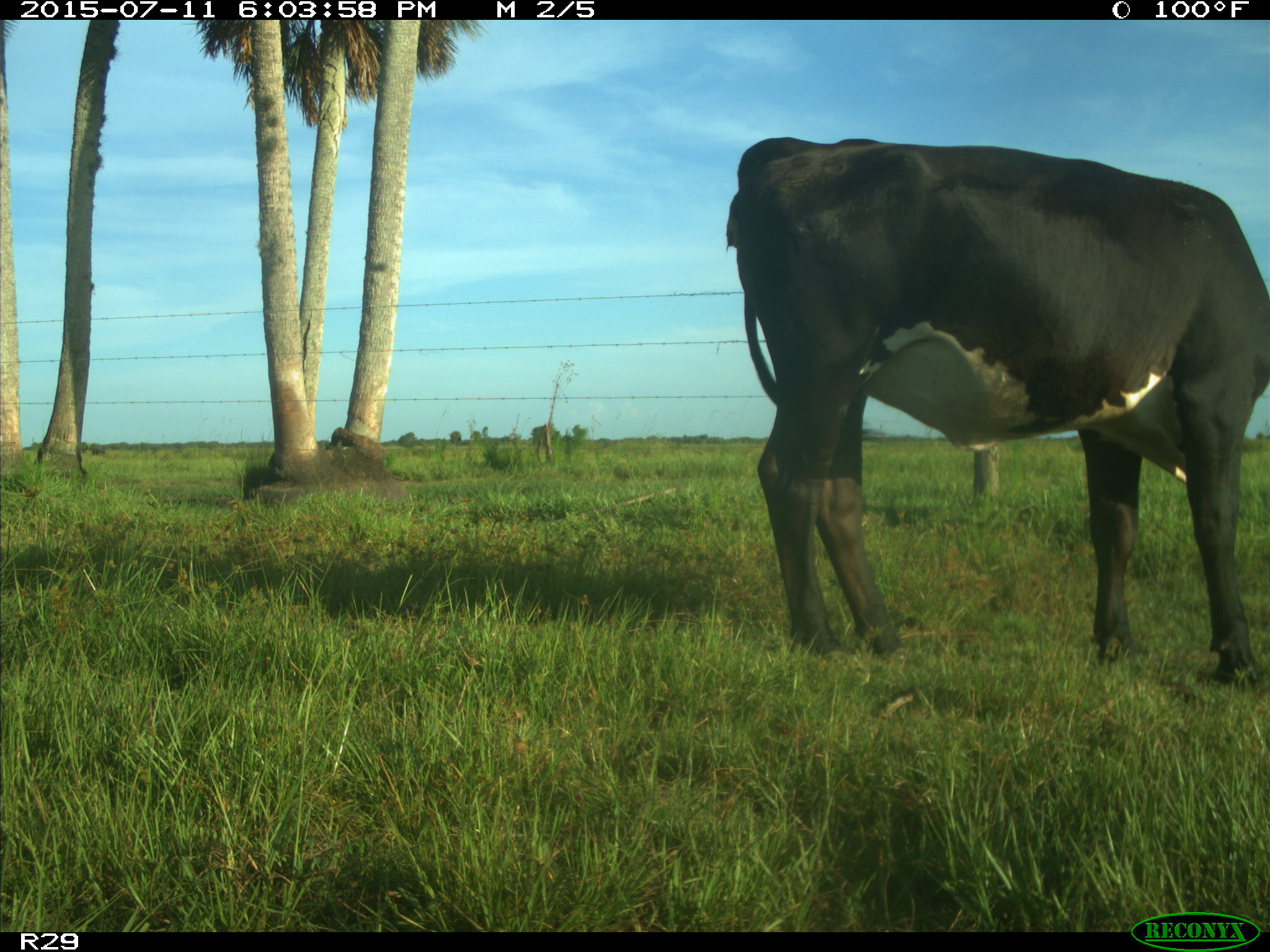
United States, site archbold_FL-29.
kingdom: Animalia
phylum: Chordata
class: Mammalia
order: Artiodactyla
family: Bovidae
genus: Bos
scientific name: Bos taurus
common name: domestic cow